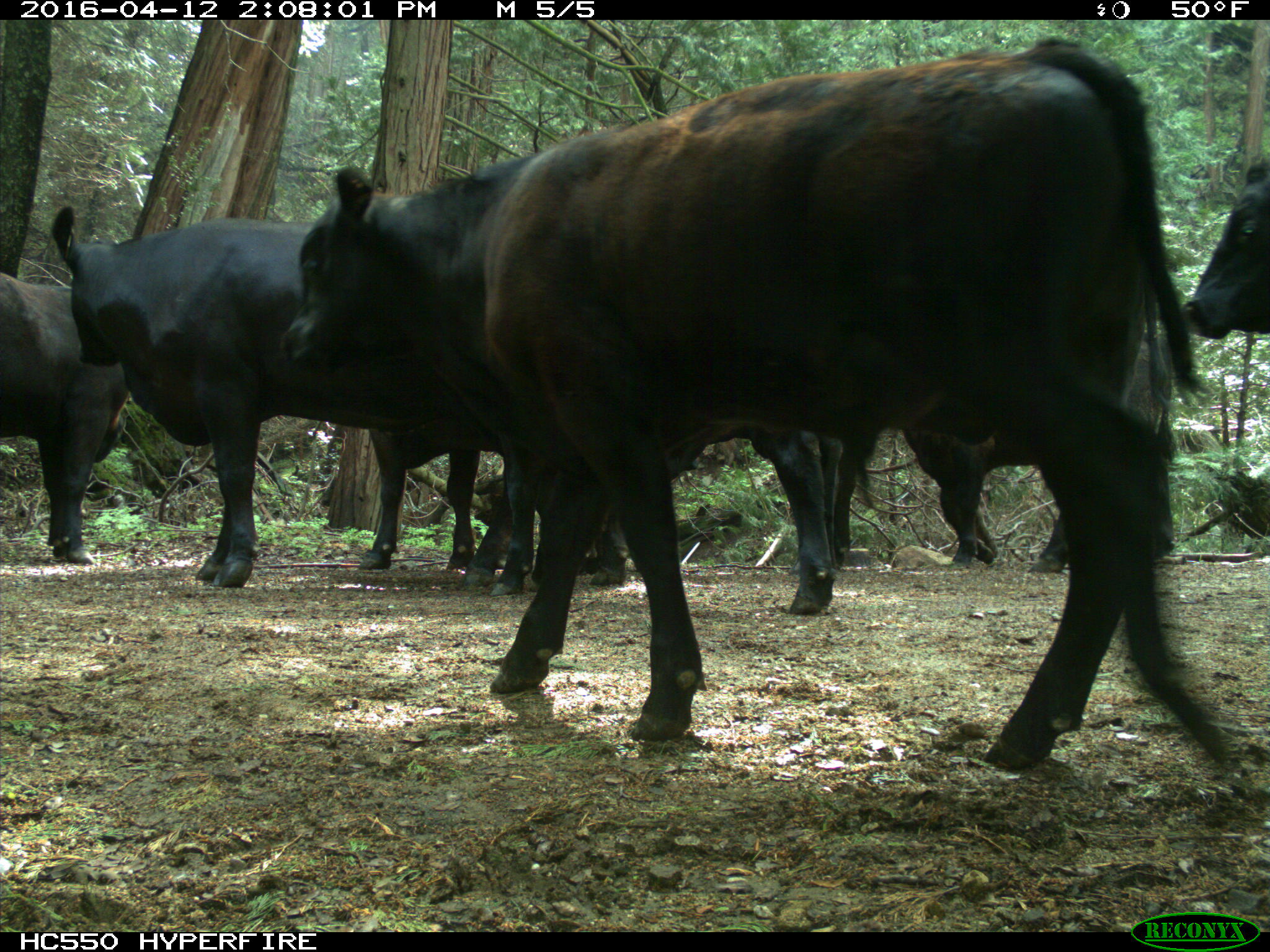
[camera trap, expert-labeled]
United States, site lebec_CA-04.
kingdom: Animalia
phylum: Chordata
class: Mammalia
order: Artiodactyla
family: Bovidae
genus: Bos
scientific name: Bos taurus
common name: domestic cow